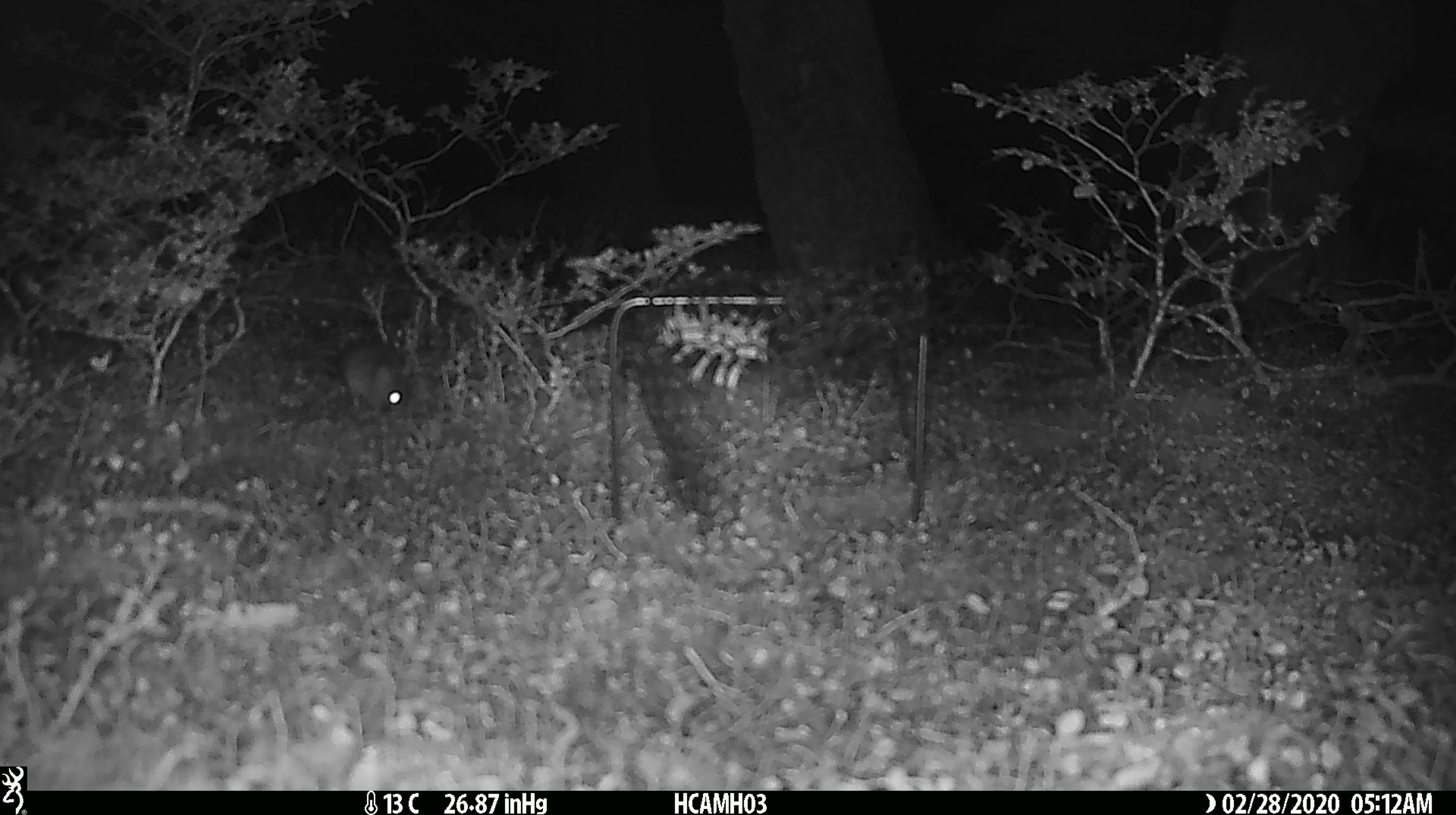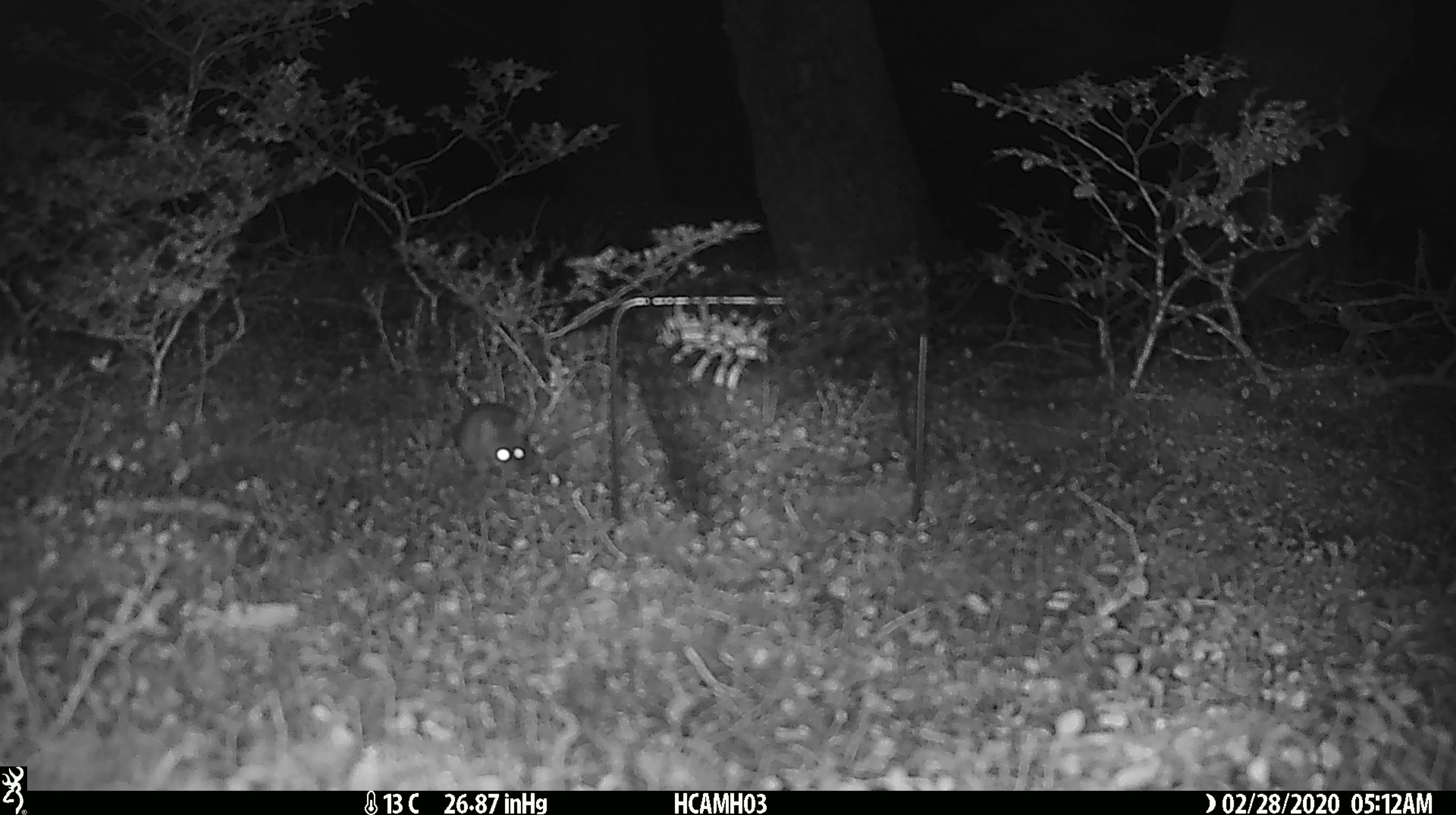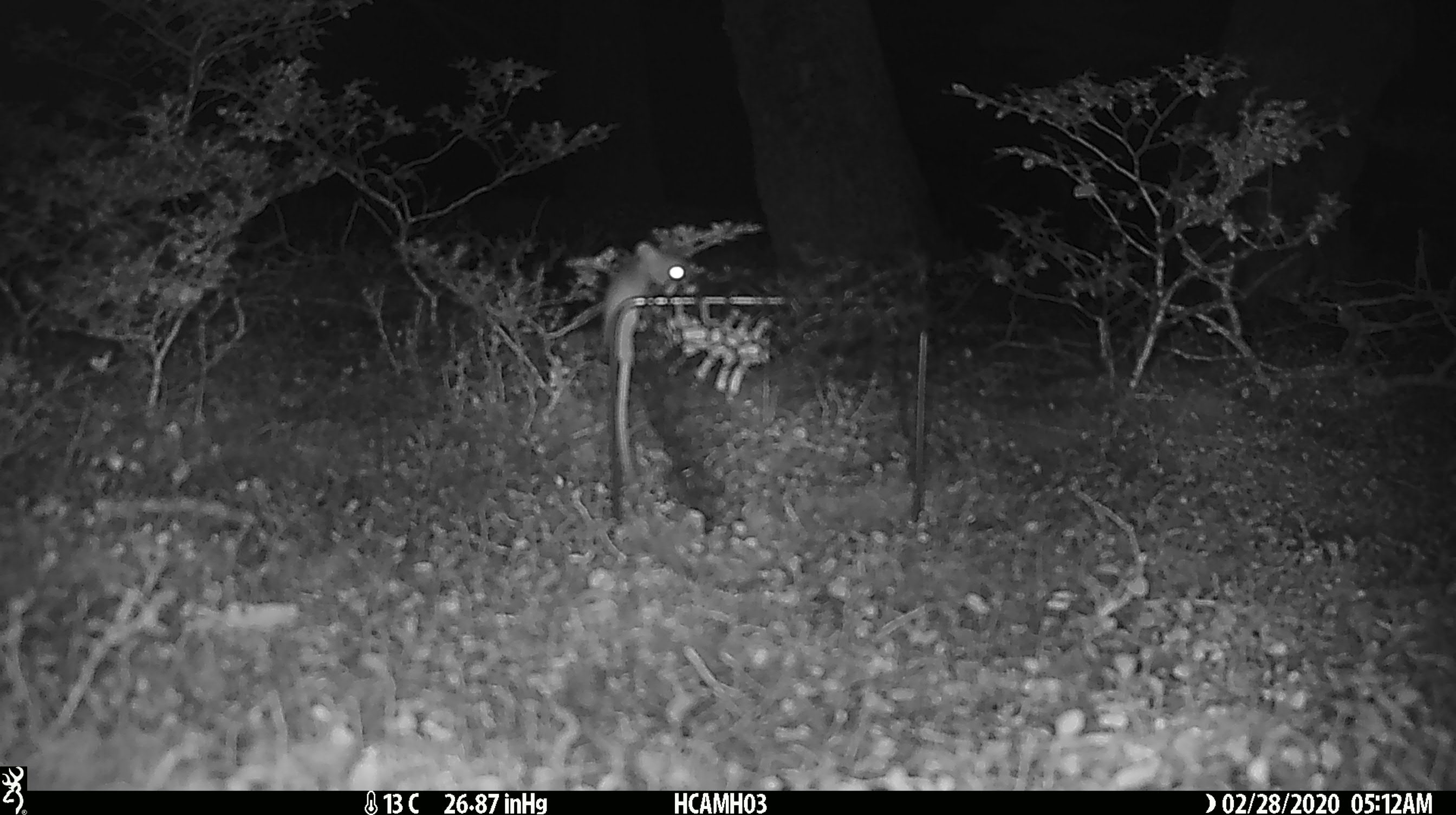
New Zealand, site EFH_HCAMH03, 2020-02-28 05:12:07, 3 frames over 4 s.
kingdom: Animalia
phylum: Chordata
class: Mammalia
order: Rodentia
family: Muridae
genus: Mus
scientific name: Mus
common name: mouse